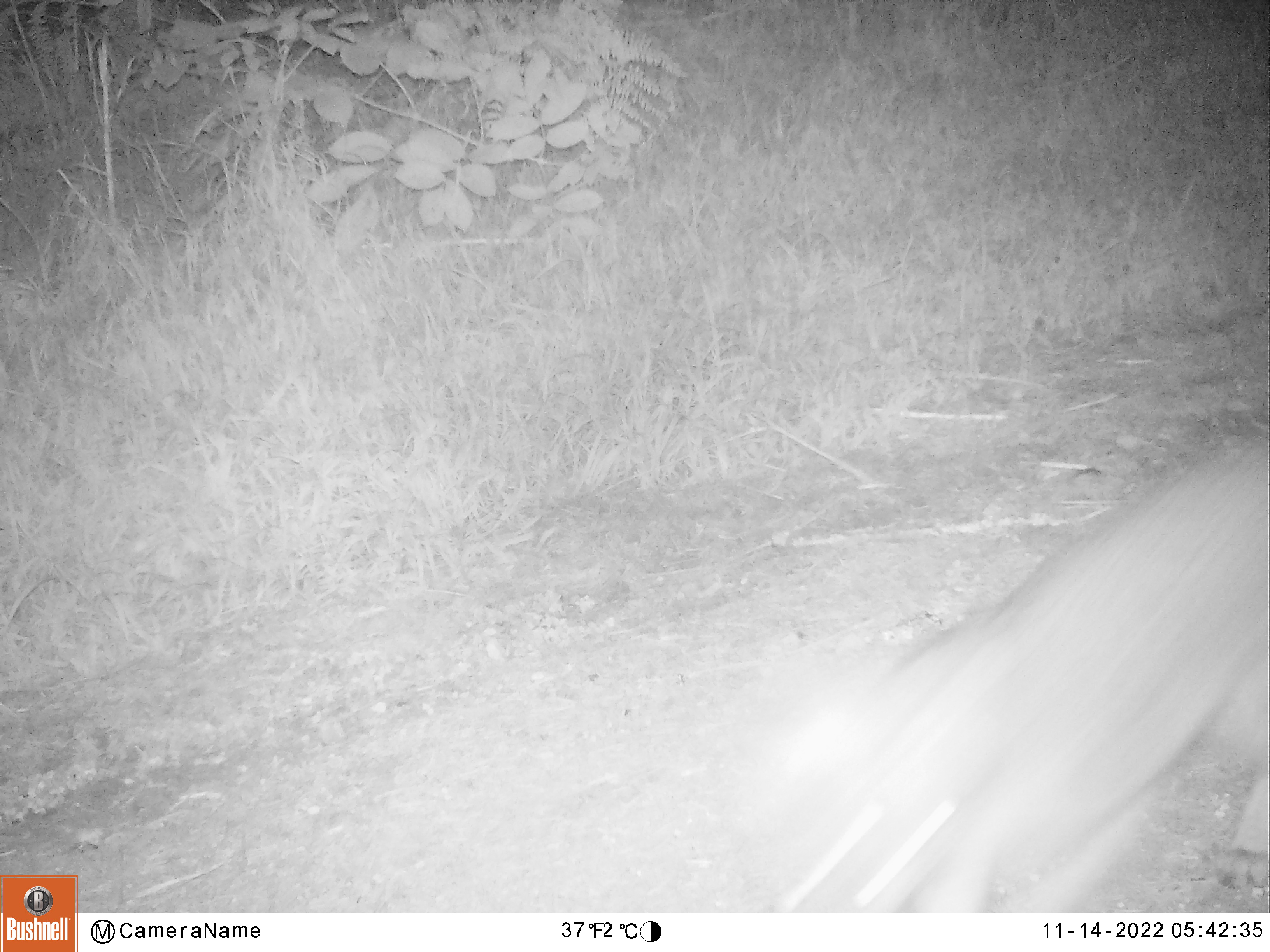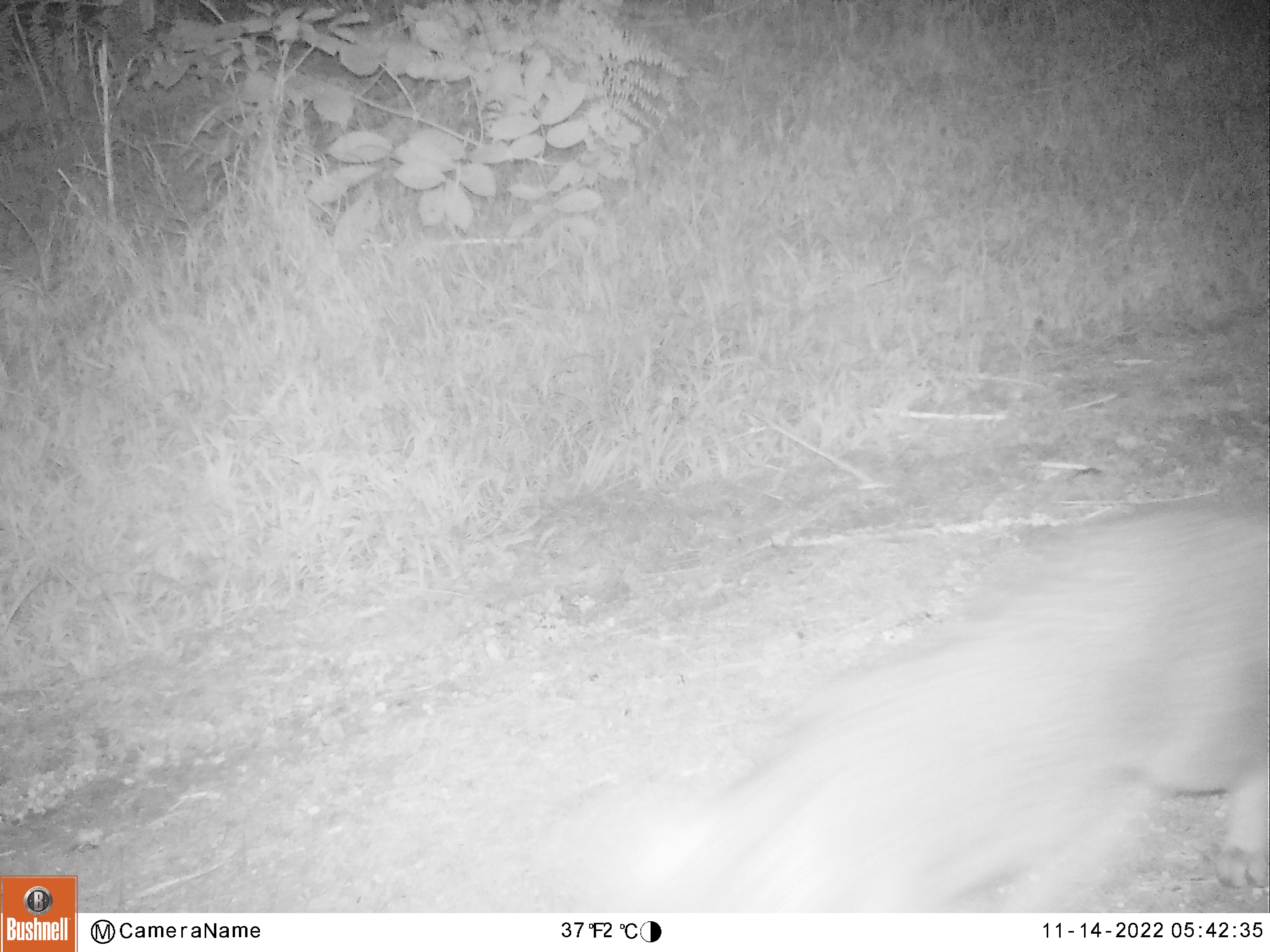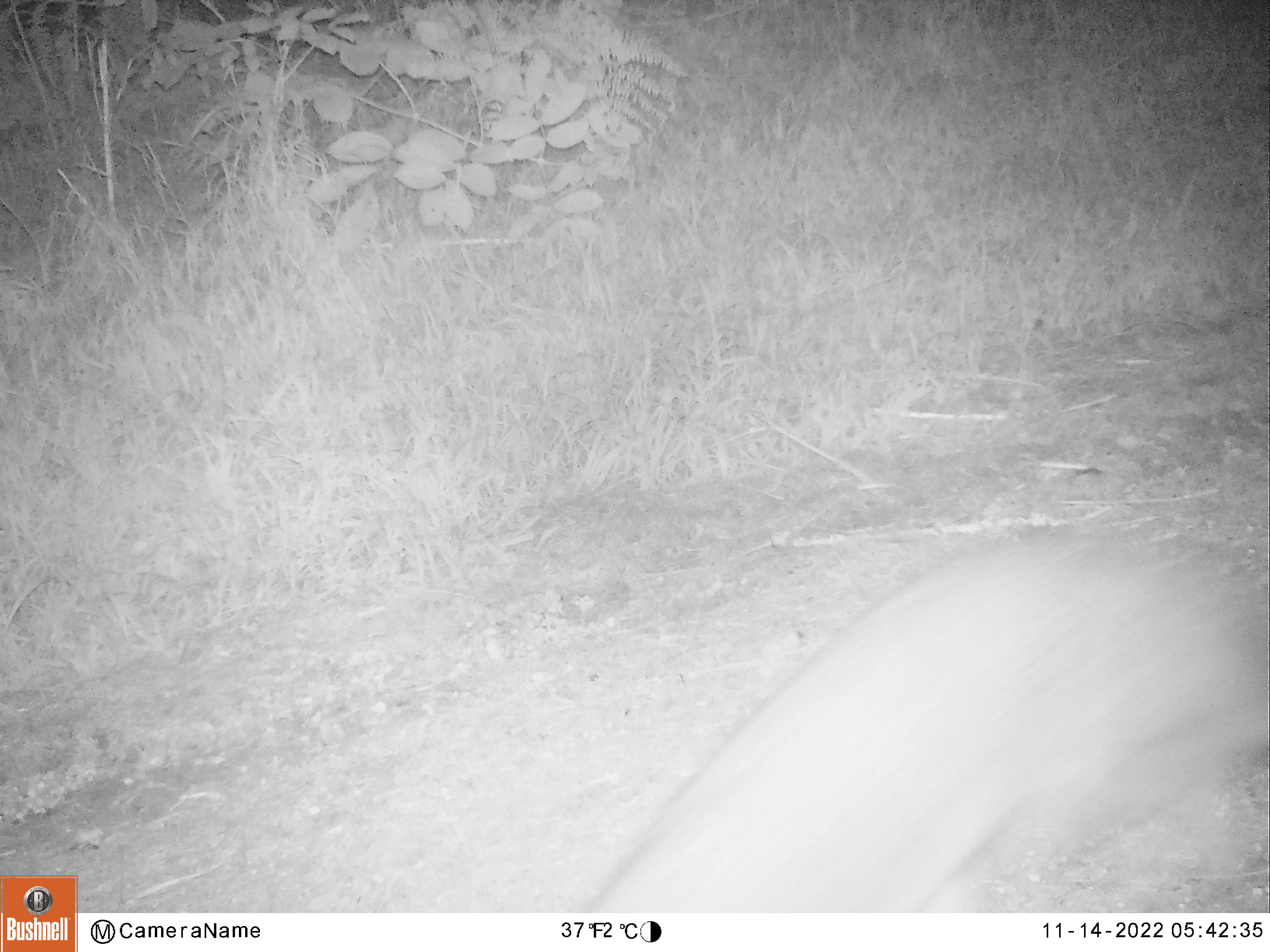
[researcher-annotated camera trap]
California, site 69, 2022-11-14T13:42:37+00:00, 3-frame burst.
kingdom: Animalia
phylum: Chordata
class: Mammalia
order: Carnivora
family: Canidae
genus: Urocyon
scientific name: Urocyon cinereoargenteus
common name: gray fox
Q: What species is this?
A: Gray fox (Urocyon cinereoargenteus).